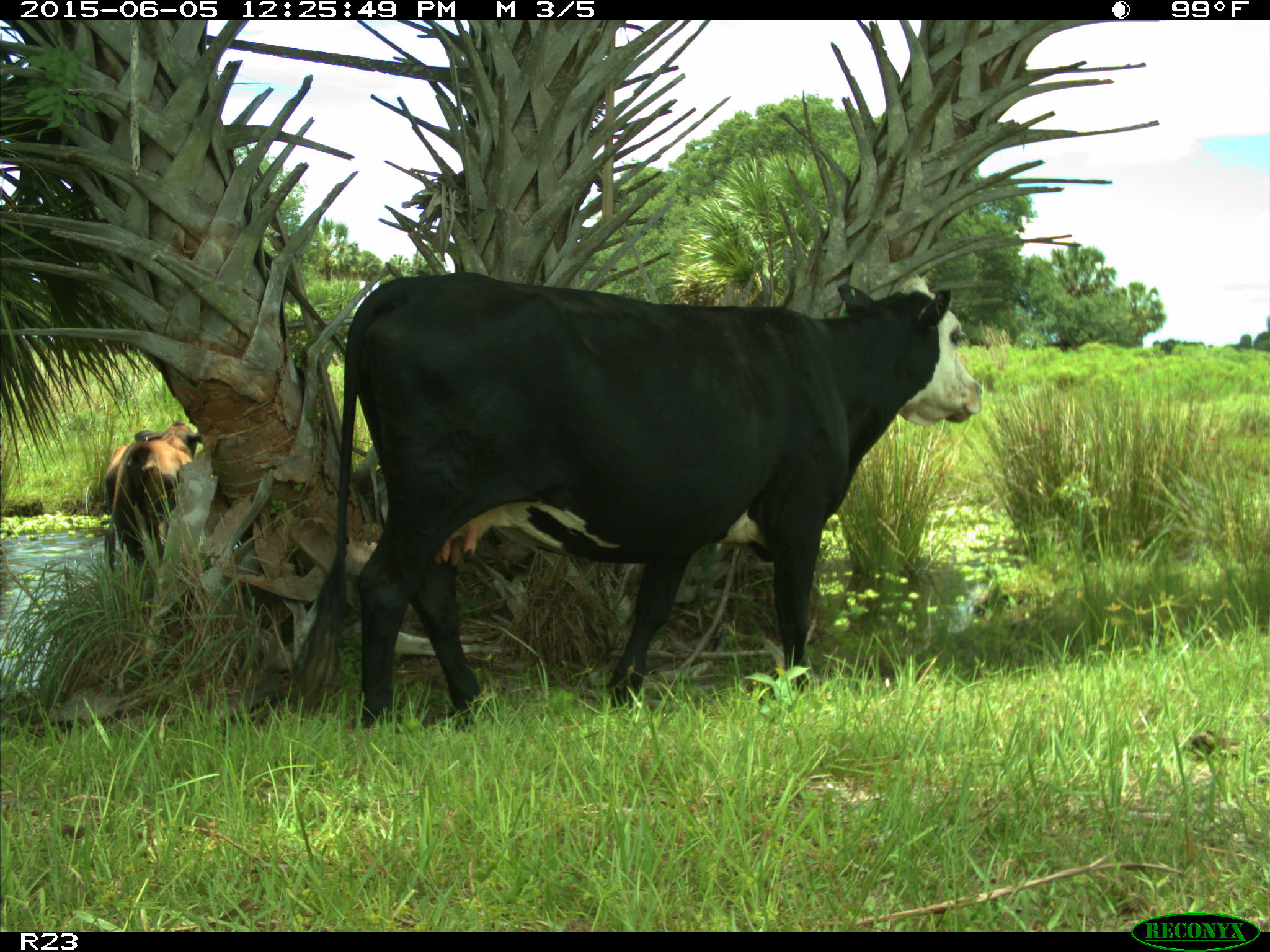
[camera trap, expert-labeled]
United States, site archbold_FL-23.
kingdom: Animalia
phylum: Chordata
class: Mammalia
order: Artiodactyla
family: Bovidae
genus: Bos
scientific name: Bos taurus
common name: domestic cow